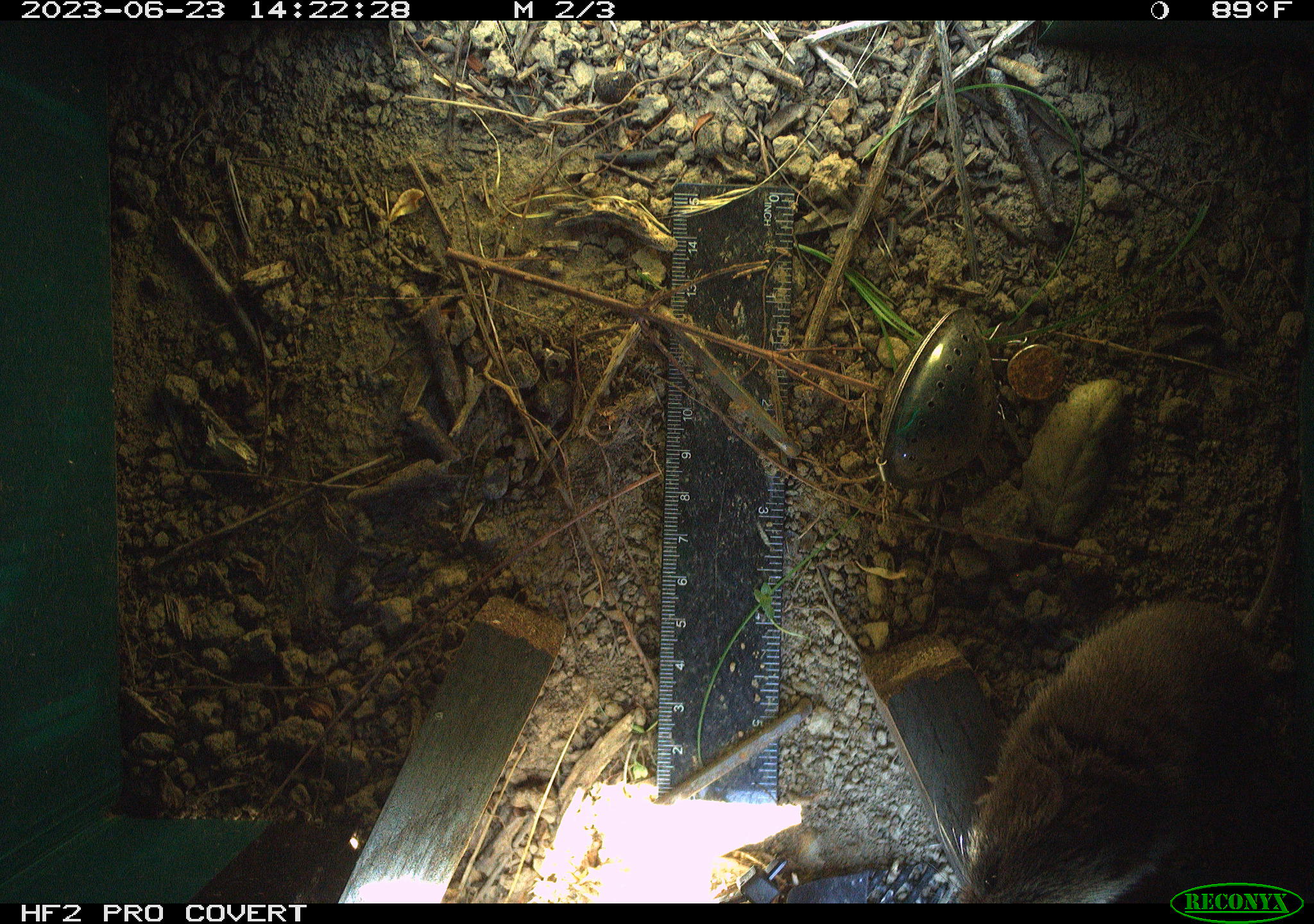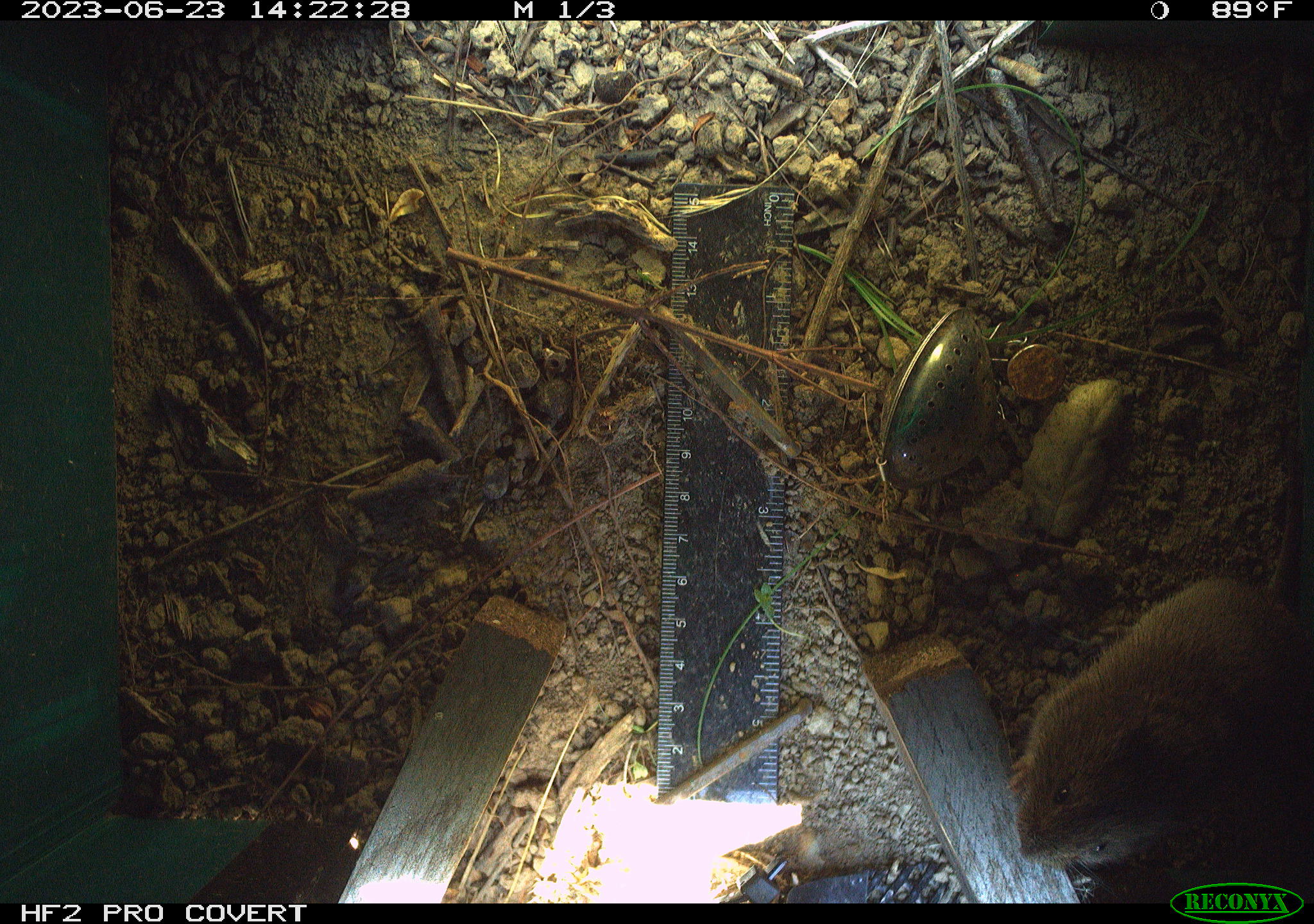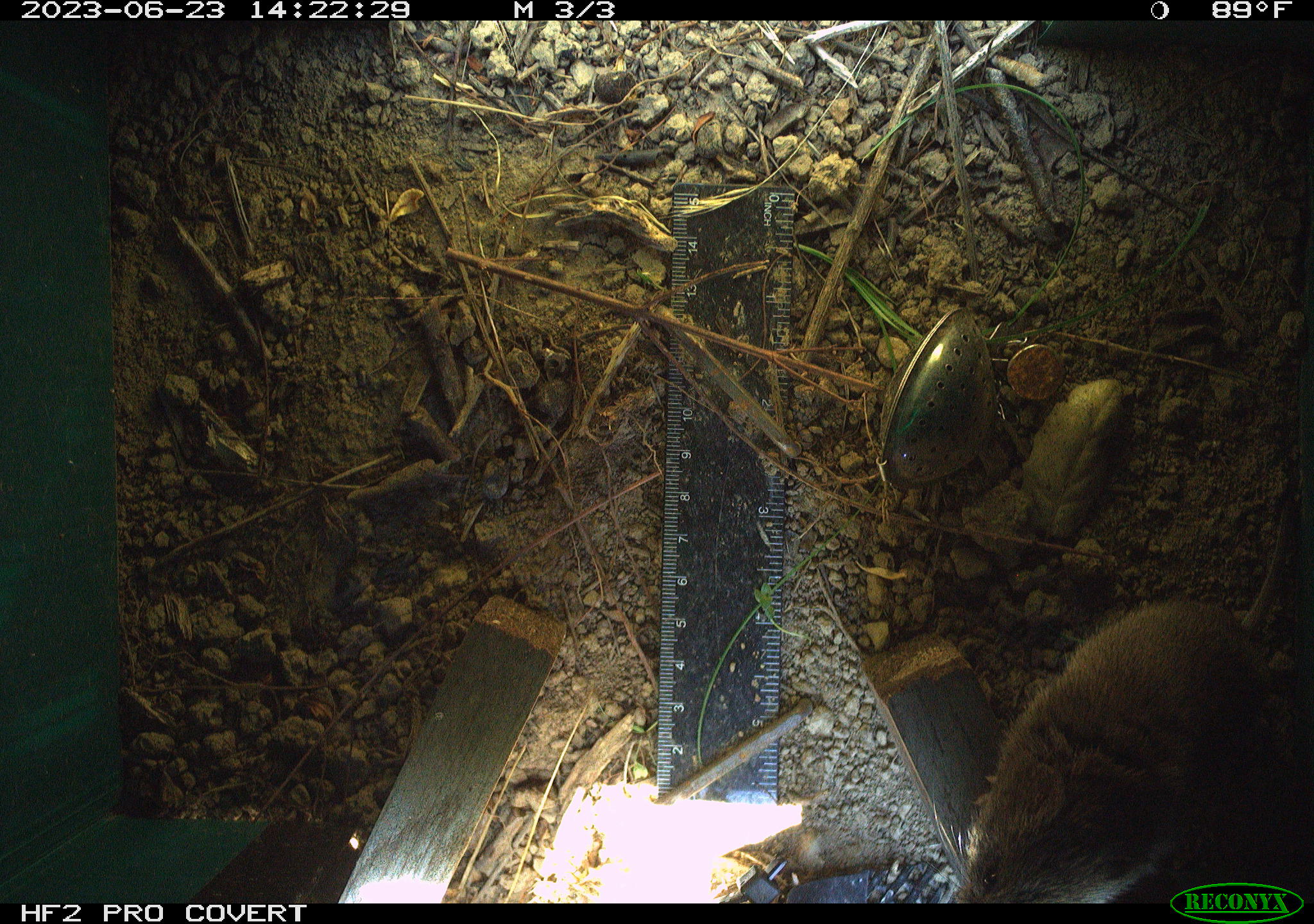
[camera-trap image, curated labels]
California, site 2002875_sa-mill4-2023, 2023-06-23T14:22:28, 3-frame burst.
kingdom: Animalia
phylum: Chordata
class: Mammalia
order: Rodentia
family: Cricetidae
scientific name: Arvicolinae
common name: voles, lemmings, and muskrats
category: arvicolinae subfamily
Arvicolinae subfamily (voles, lemmings, and muskrats) (Arvicolinae).